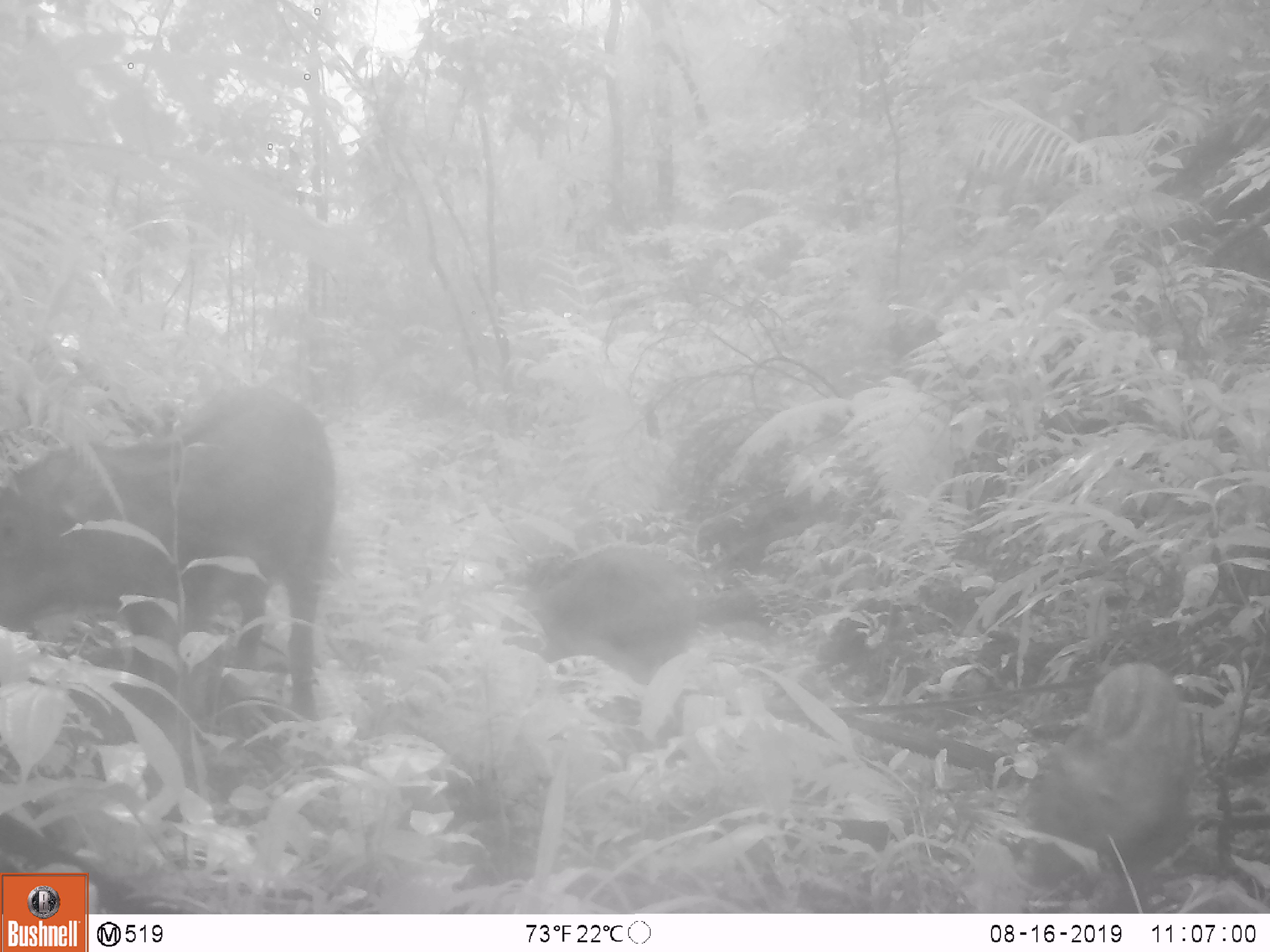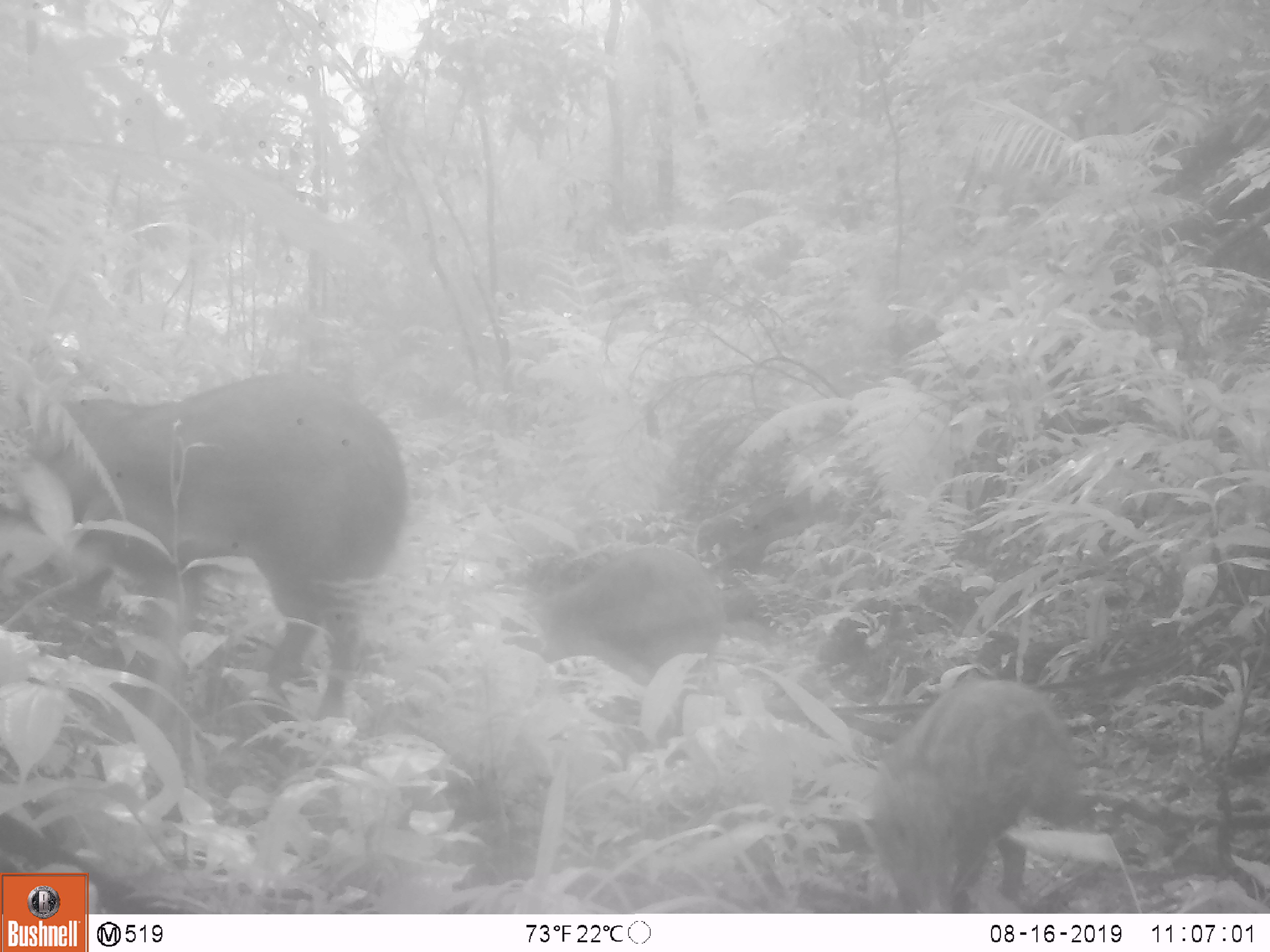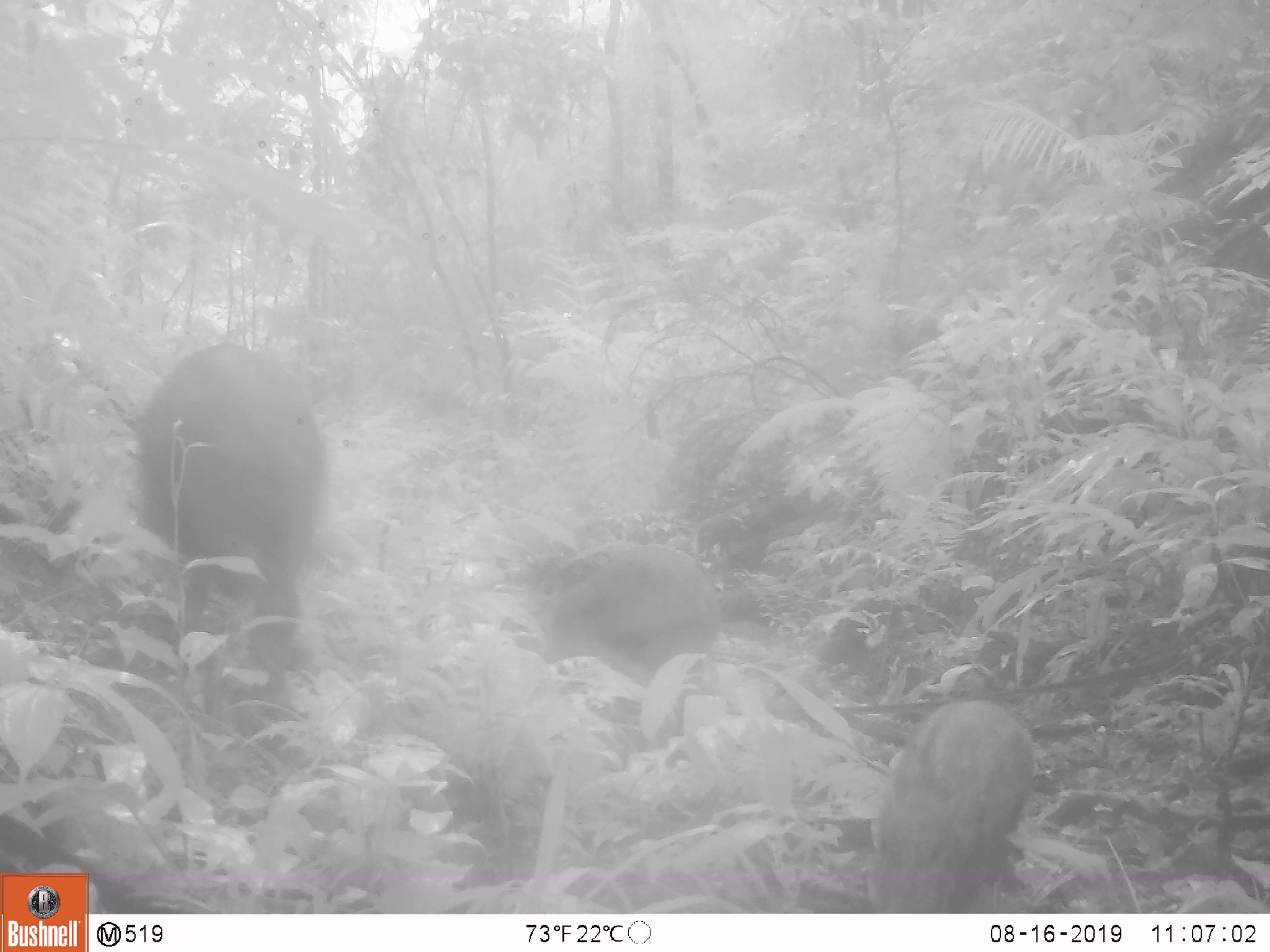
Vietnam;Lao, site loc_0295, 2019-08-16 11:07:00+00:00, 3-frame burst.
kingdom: Animalia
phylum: Chordata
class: Mammalia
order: Artiodactyla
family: Suidae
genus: Sus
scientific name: Sus scrofa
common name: eurasian wild pig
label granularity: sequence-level